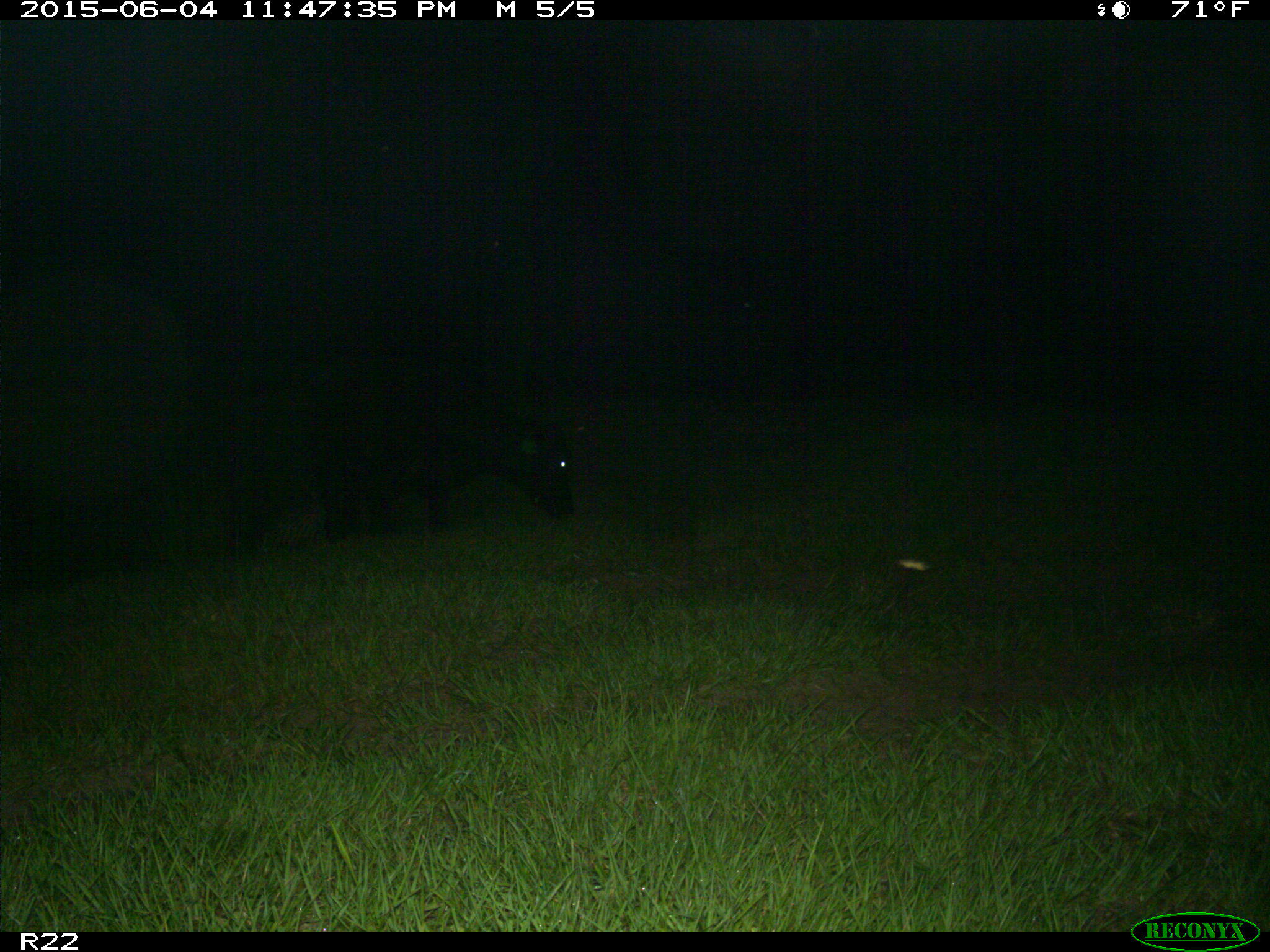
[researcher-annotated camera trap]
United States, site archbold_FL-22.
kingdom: Animalia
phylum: Chordata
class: Mammalia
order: Artiodactyla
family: Bovidae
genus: Bos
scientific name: Bos taurus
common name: domestic cow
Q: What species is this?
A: Bos taurus (domestic cow).